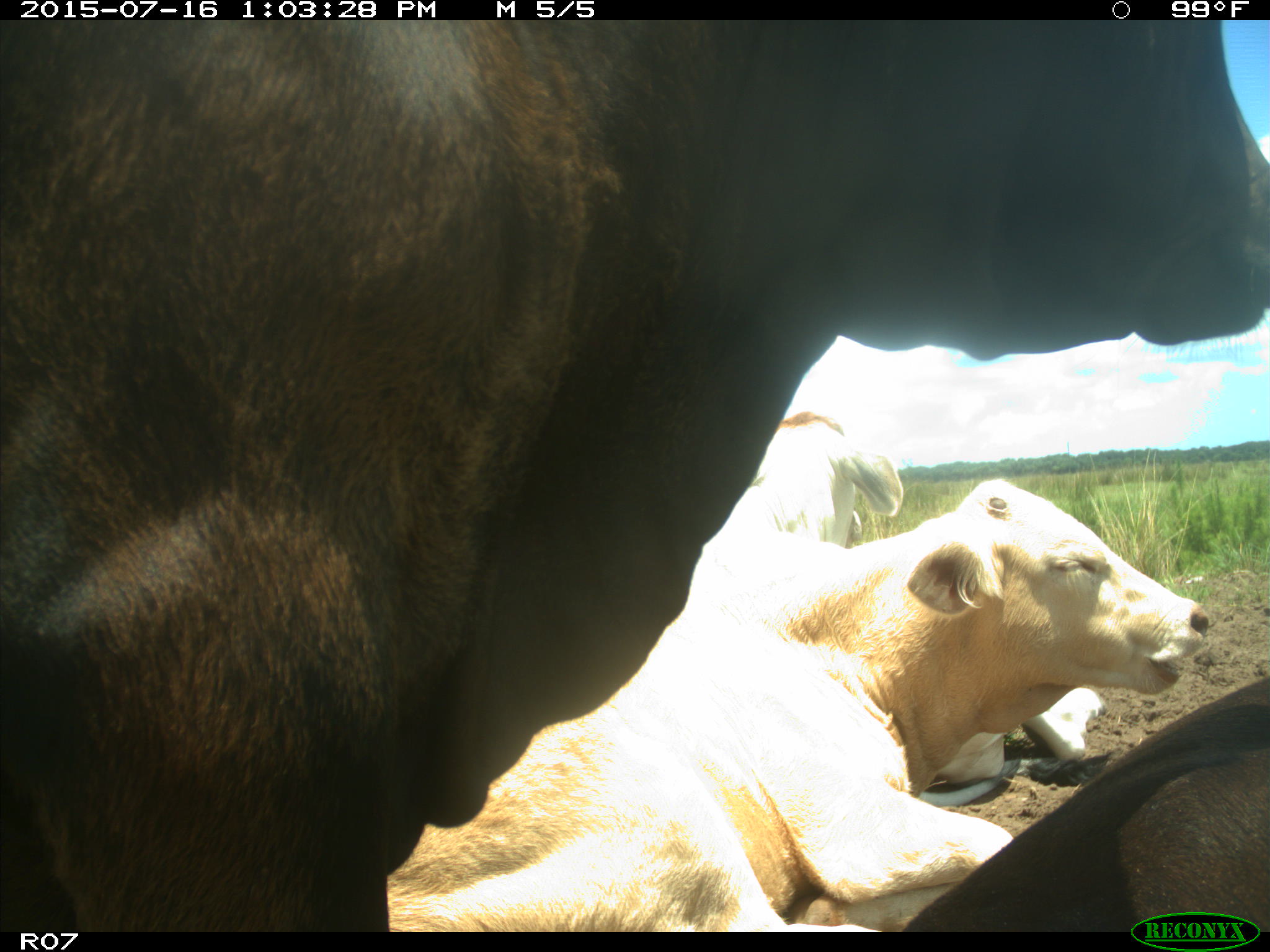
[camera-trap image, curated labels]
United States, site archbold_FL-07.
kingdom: Animalia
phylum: Chordata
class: Mammalia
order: Artiodactyla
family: Bovidae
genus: Bos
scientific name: Bos taurus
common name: domestic cow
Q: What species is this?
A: Bos taurus (domestic cow).